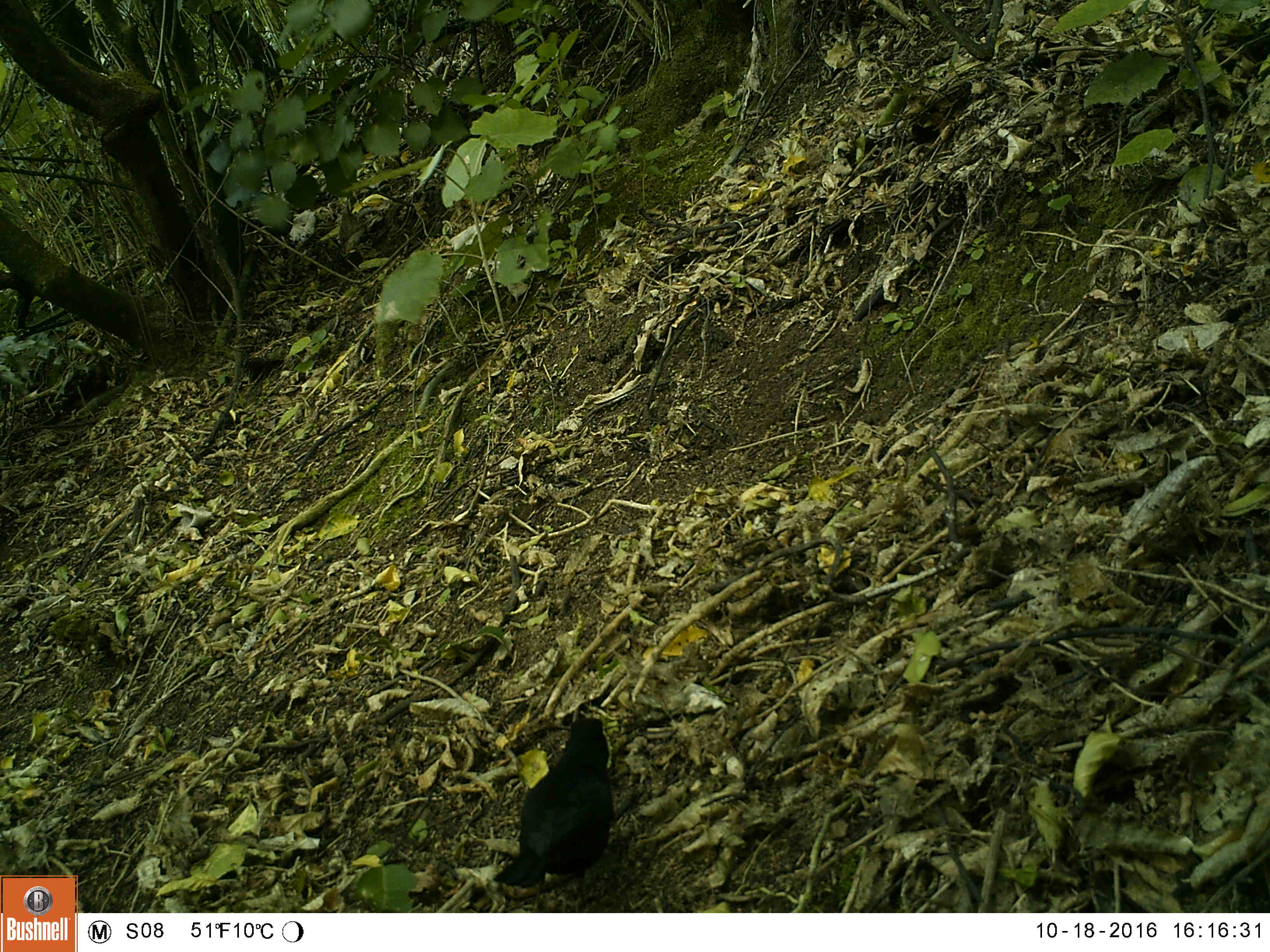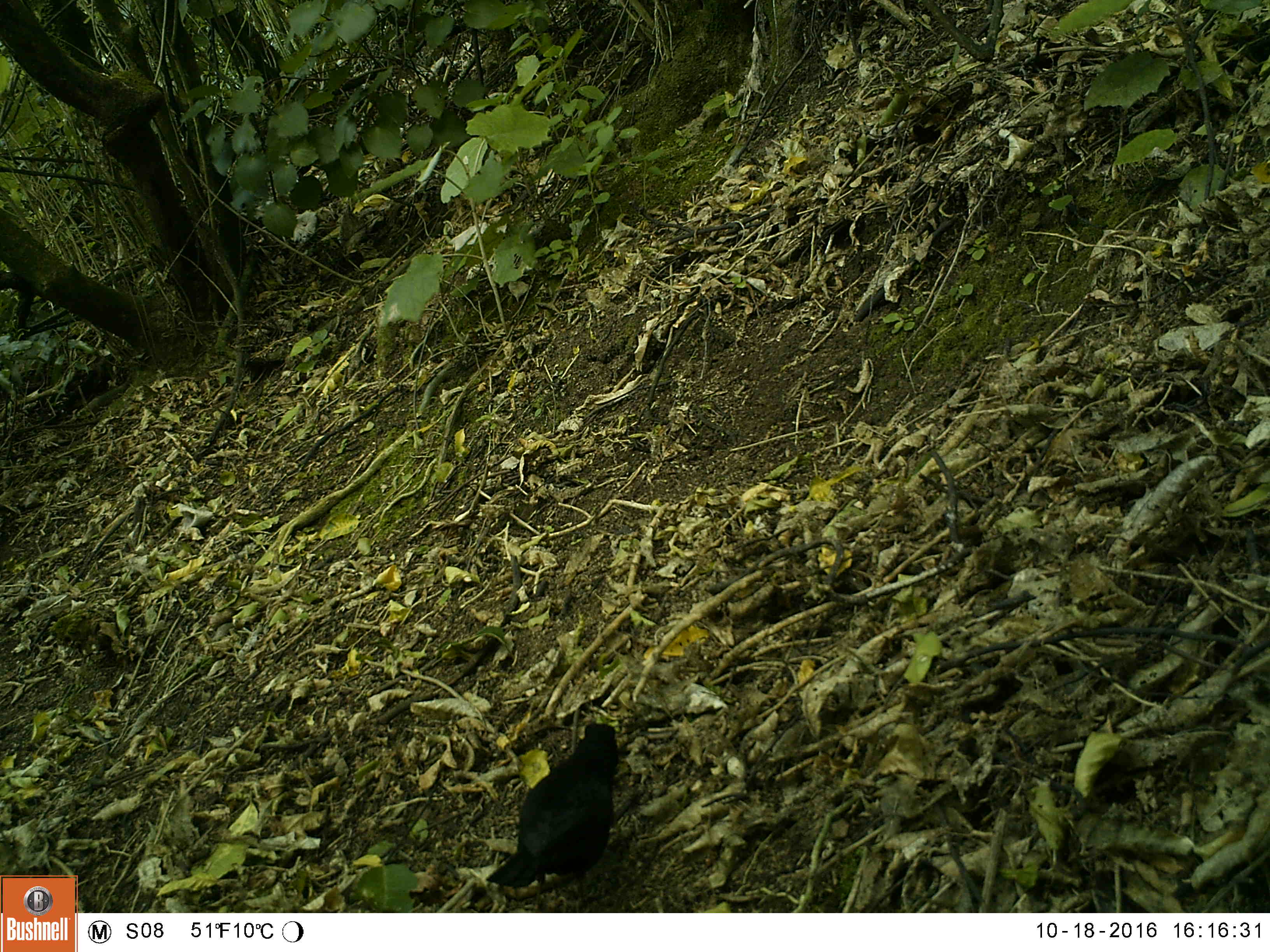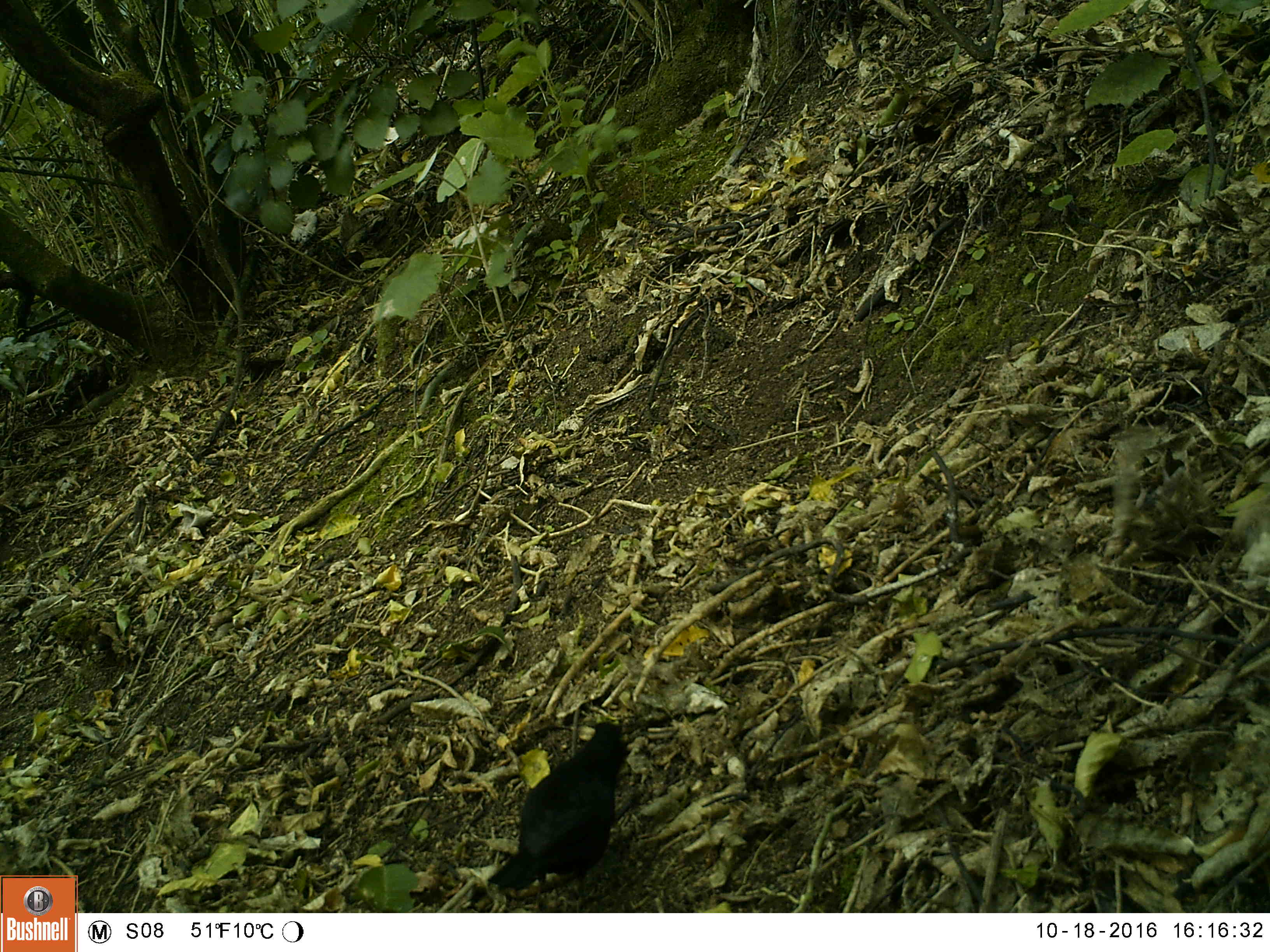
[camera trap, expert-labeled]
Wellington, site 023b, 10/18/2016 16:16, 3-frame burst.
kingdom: Animalia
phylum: Chordata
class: Aves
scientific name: Aves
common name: bird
Bird (Aves).